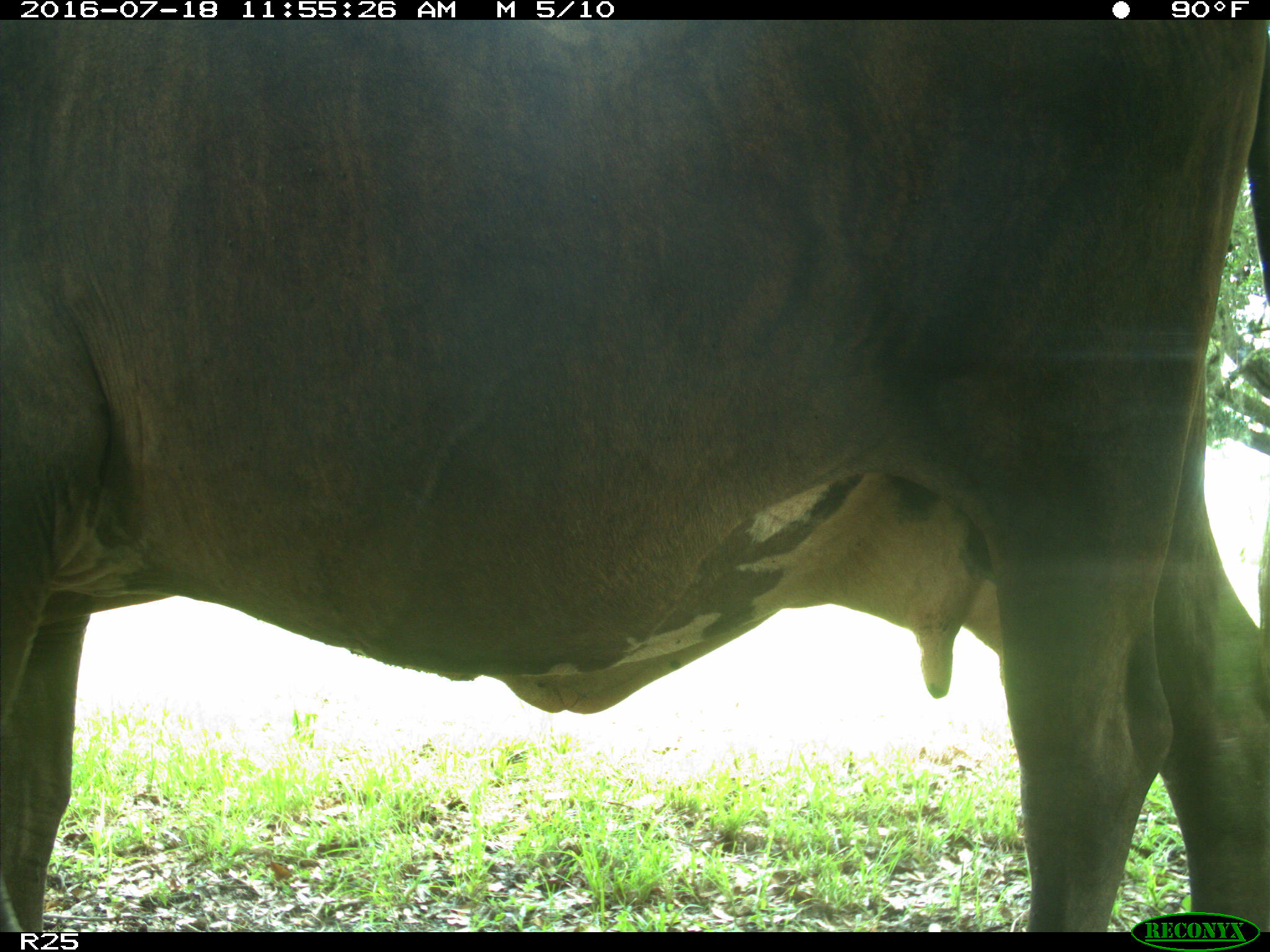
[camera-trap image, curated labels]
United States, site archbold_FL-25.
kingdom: Animalia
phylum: Chordata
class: Mammalia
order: Artiodactyla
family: Bovidae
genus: Bos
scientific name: Bos taurus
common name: domestic cow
Bos taurus (domestic cow).